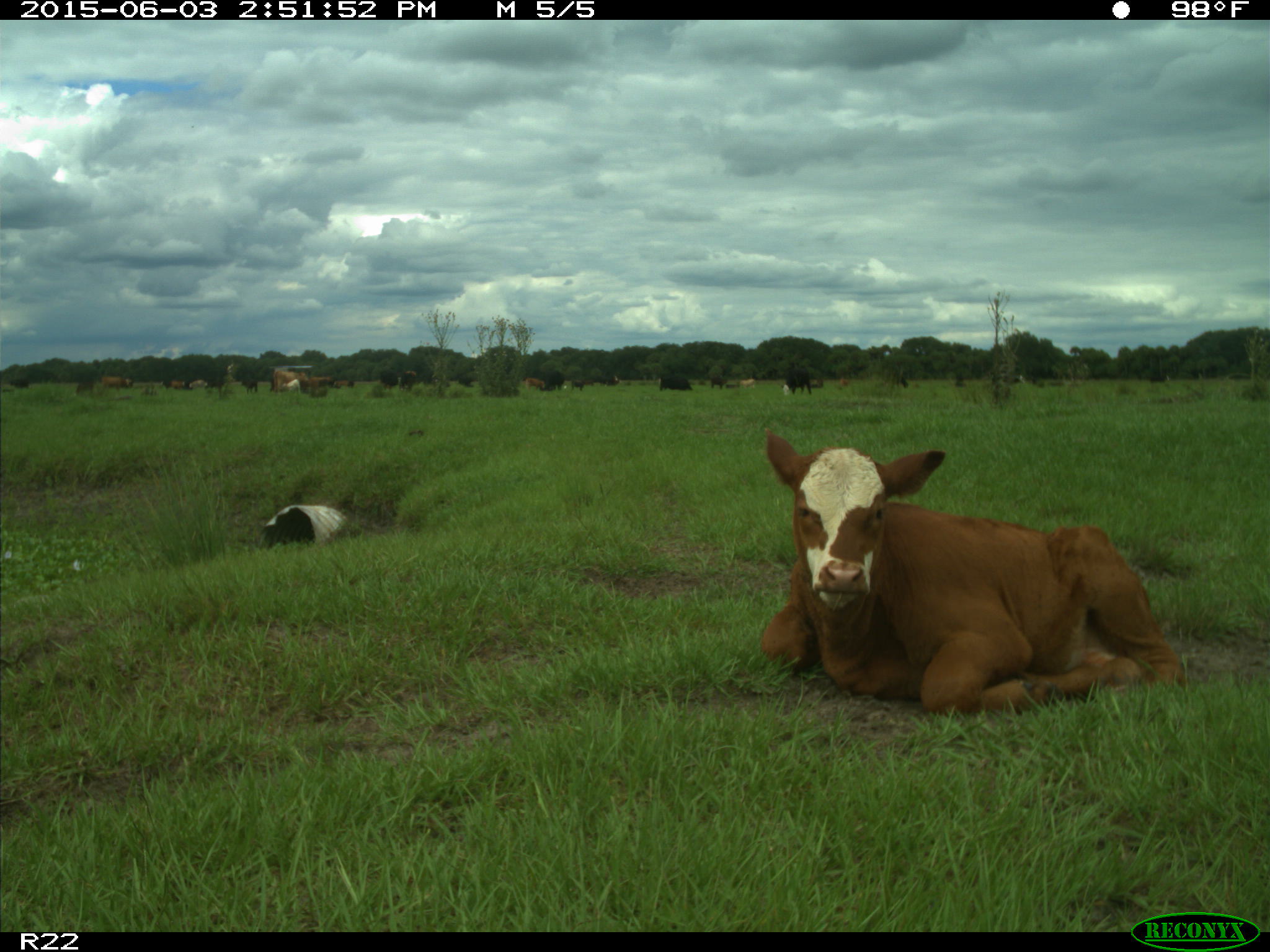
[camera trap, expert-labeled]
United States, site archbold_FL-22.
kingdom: Animalia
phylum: Chordata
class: Mammalia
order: Artiodactyla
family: Bovidae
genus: Bos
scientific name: Bos taurus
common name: domestic cow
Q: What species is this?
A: Bos taurus (domestic cow).